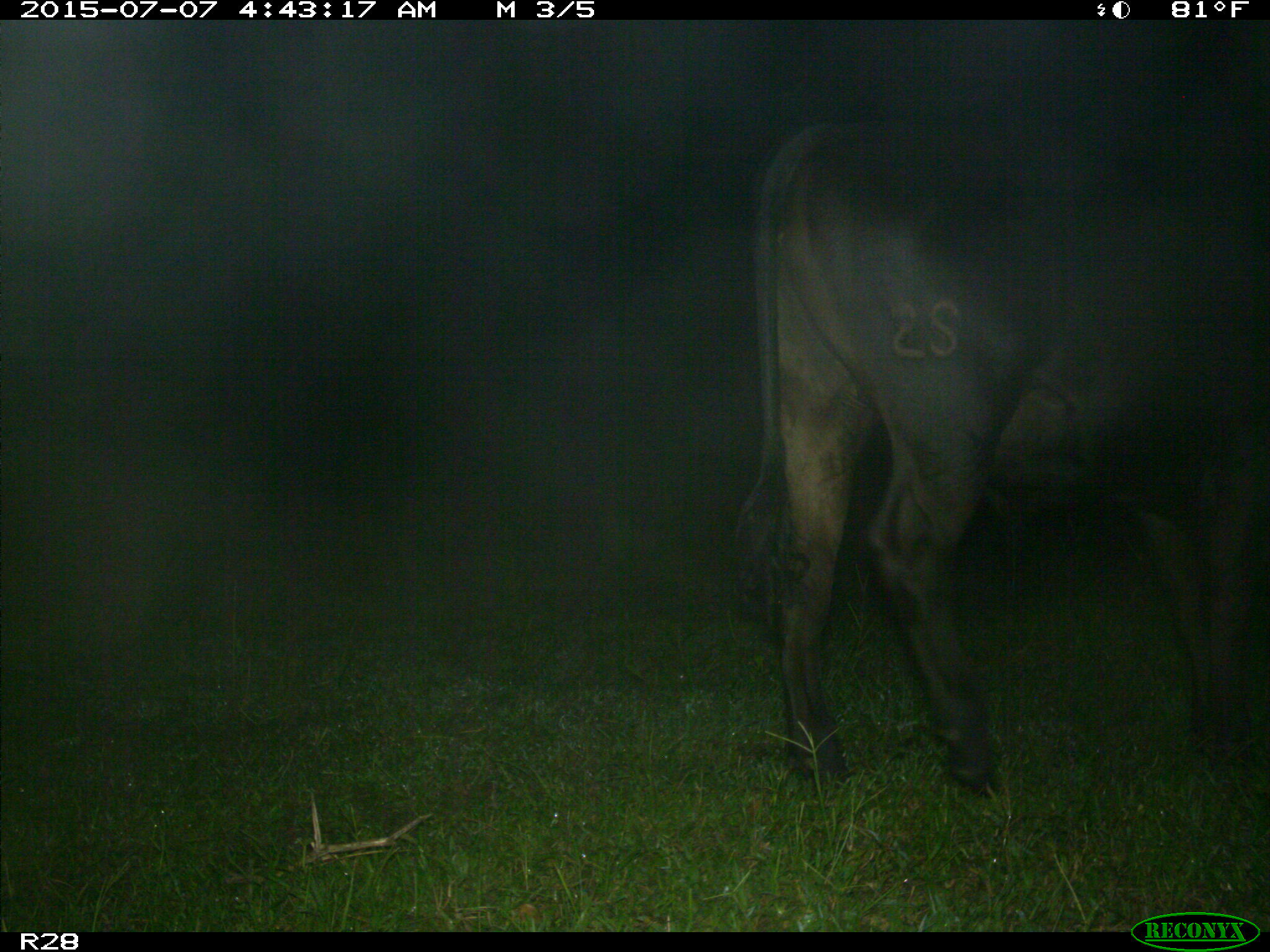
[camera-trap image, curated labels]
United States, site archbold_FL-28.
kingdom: Animalia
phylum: Chordata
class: Mammalia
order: Artiodactyla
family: Bovidae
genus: Bos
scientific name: Bos taurus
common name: domestic cow